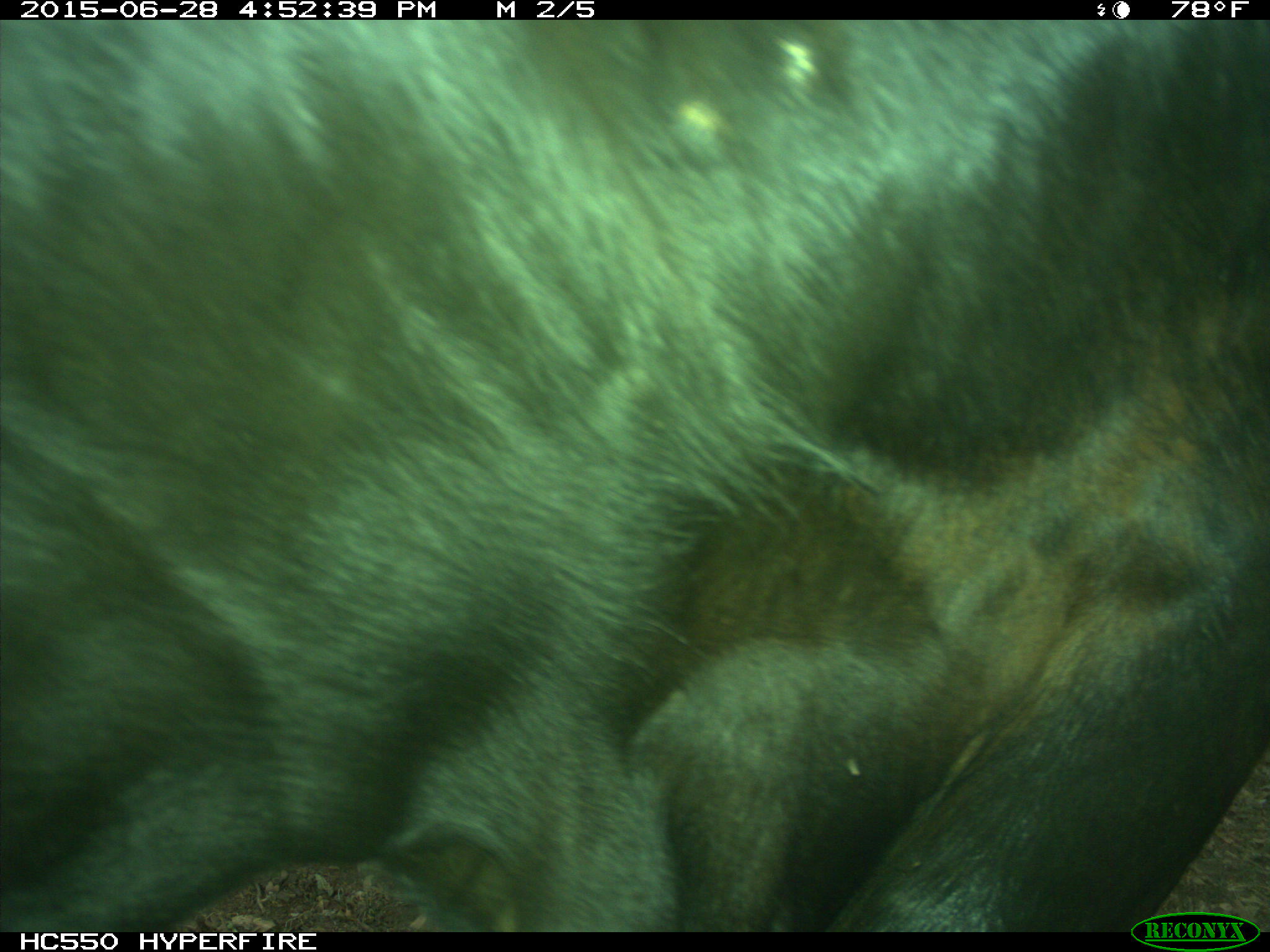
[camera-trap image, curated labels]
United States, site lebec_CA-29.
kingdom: Animalia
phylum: Chordata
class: Mammalia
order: Artiodactyla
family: Bovidae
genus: Bos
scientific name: Bos taurus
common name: domestic cow